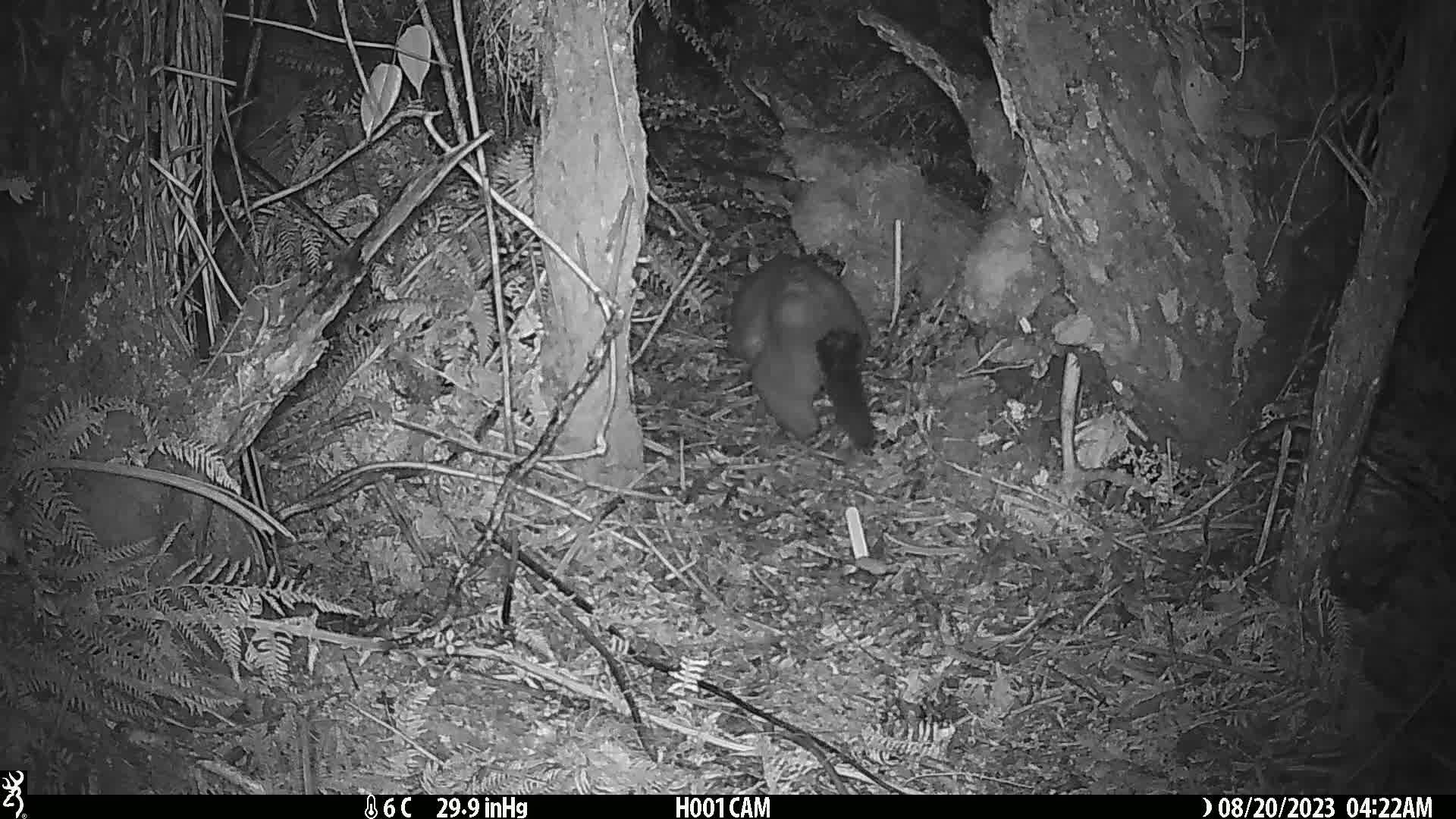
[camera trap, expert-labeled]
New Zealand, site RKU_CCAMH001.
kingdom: Animalia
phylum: Chordata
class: Mammalia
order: Diprotodontia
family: Phalangeridae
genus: Trichosurus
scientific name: Trichosurus vulpecula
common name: common brushtail possum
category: possum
Possum (common brushtail possum) (Trichosurus vulpecula).